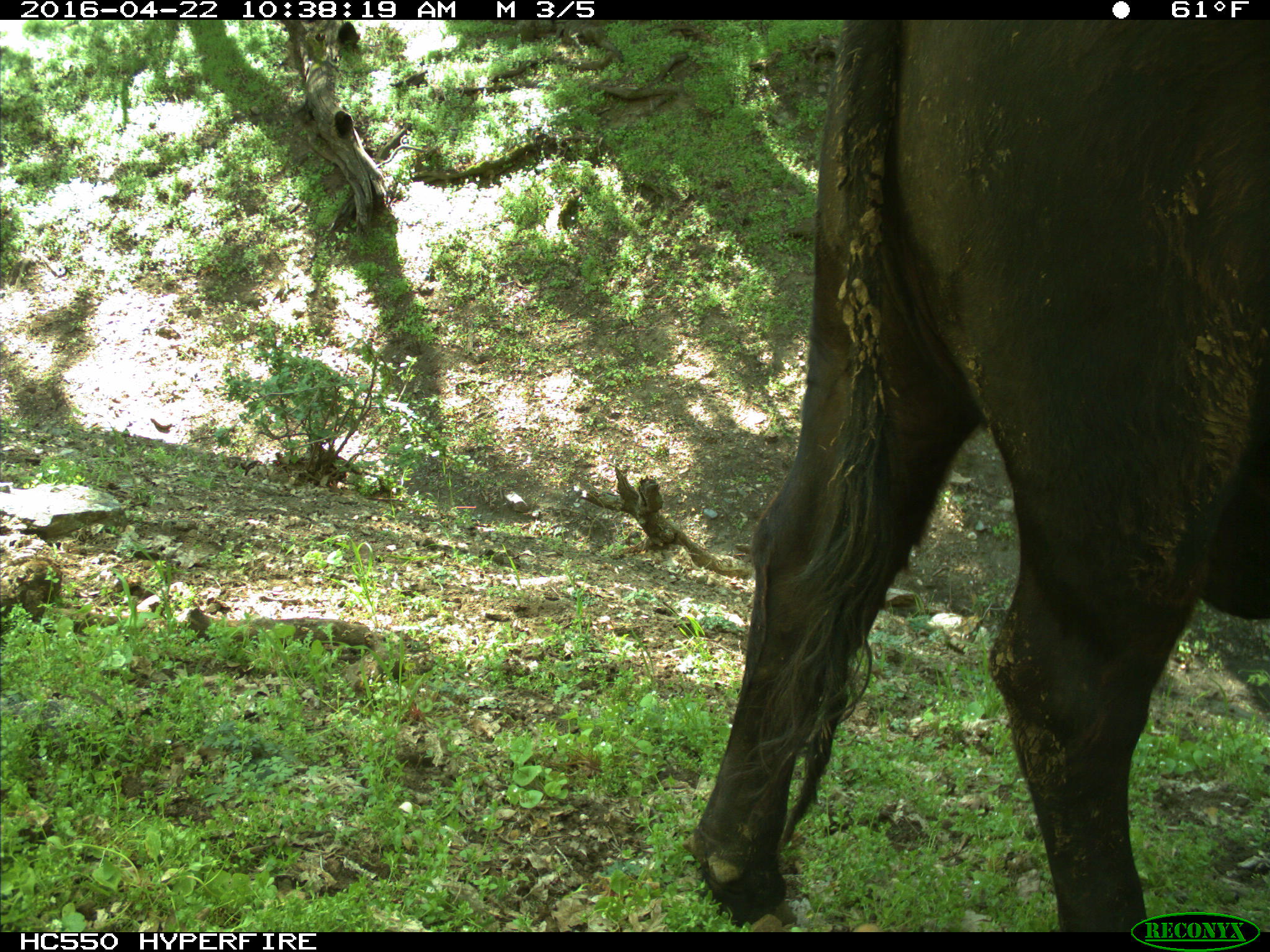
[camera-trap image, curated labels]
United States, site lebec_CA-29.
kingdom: Animalia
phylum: Chordata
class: Mammalia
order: Artiodactyla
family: Bovidae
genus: Bos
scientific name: Bos taurus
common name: domestic cow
Bos taurus (domestic cow).